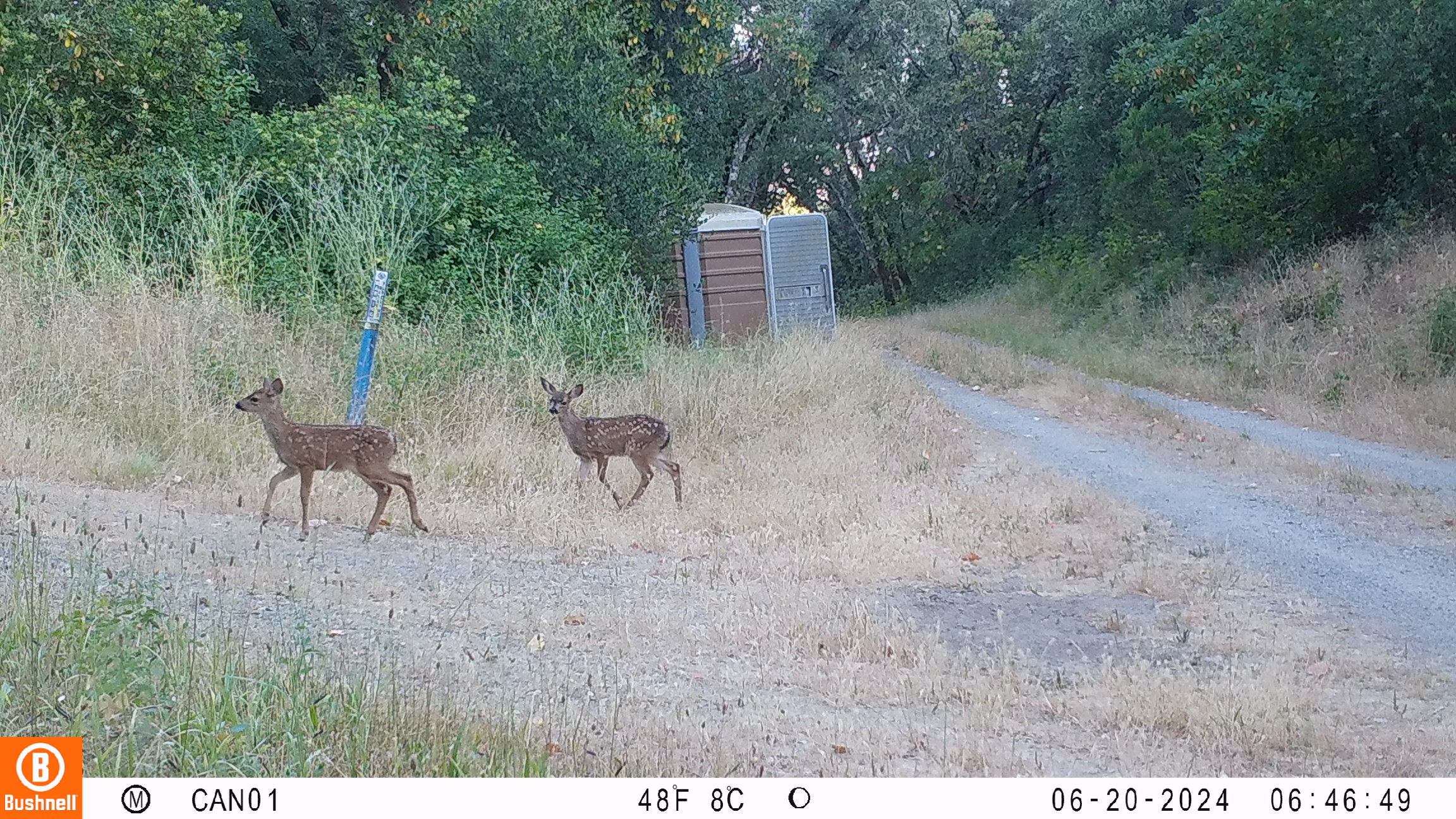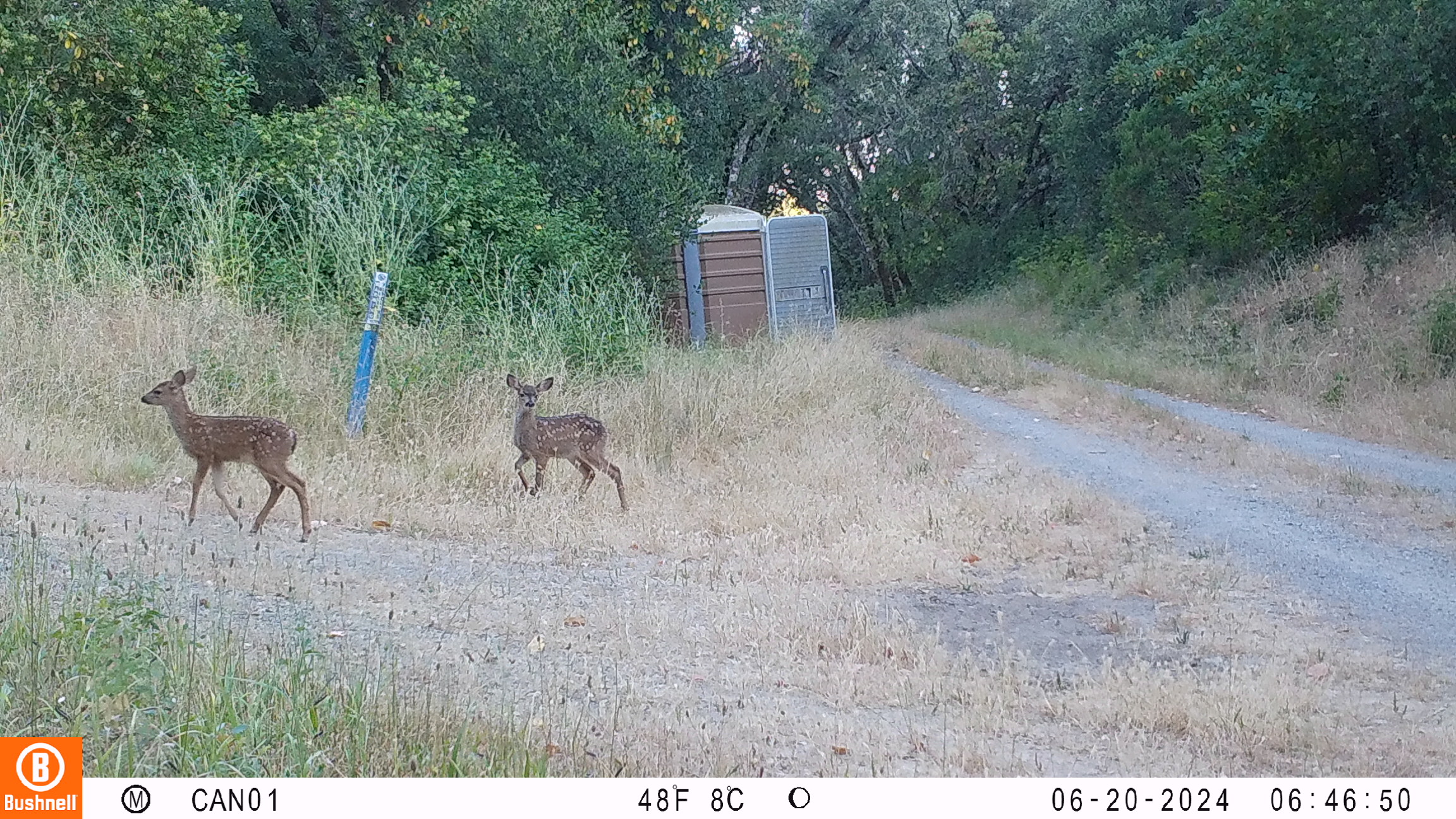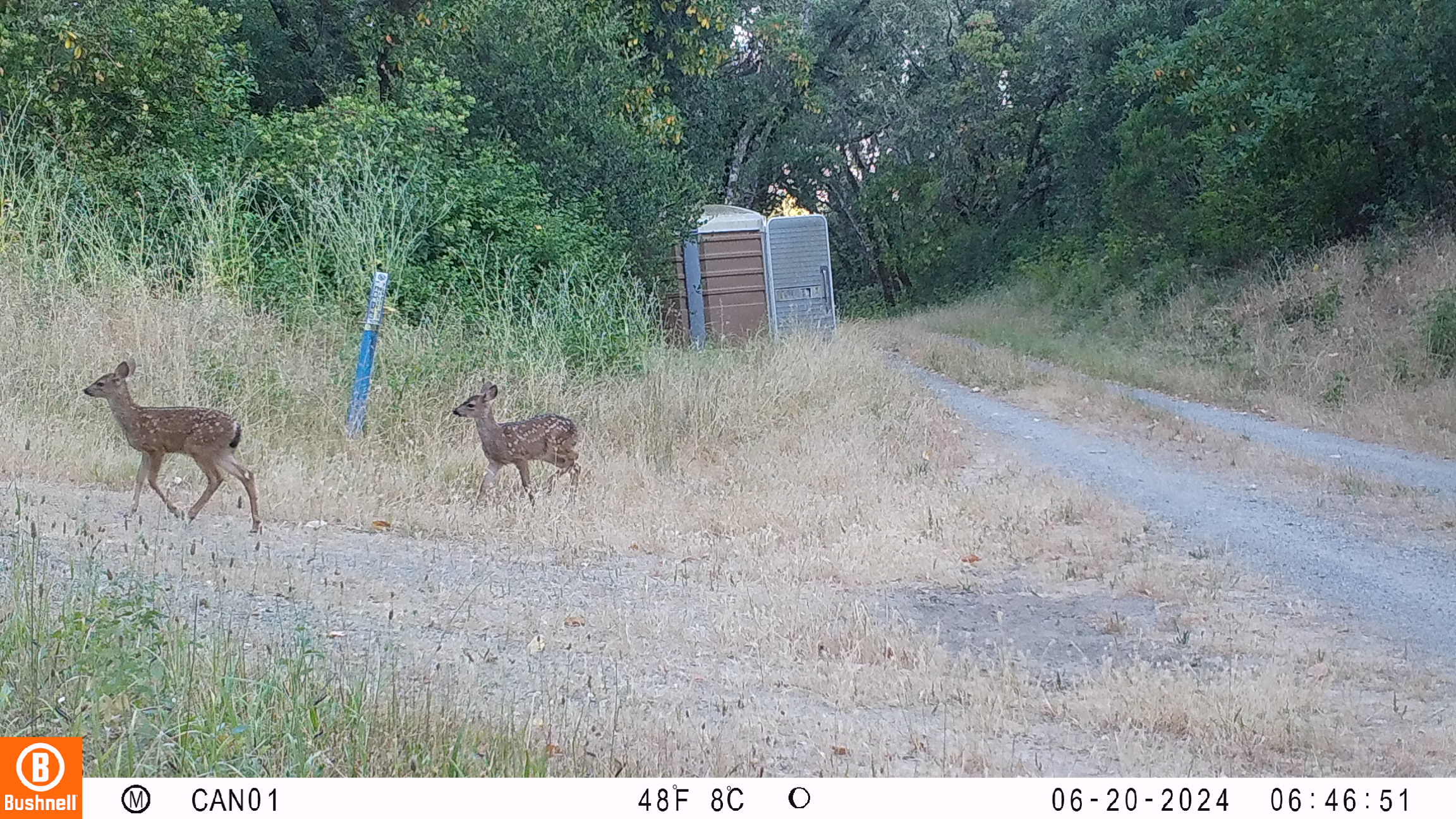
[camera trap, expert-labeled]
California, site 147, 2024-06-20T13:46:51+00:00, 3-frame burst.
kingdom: Animalia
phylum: Chordata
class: Mammalia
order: Artiodactyla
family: Cervidae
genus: Odocoileus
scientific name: Odocoileus hemionus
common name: mule deer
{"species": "mule deer (Odocoileus hemionus)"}